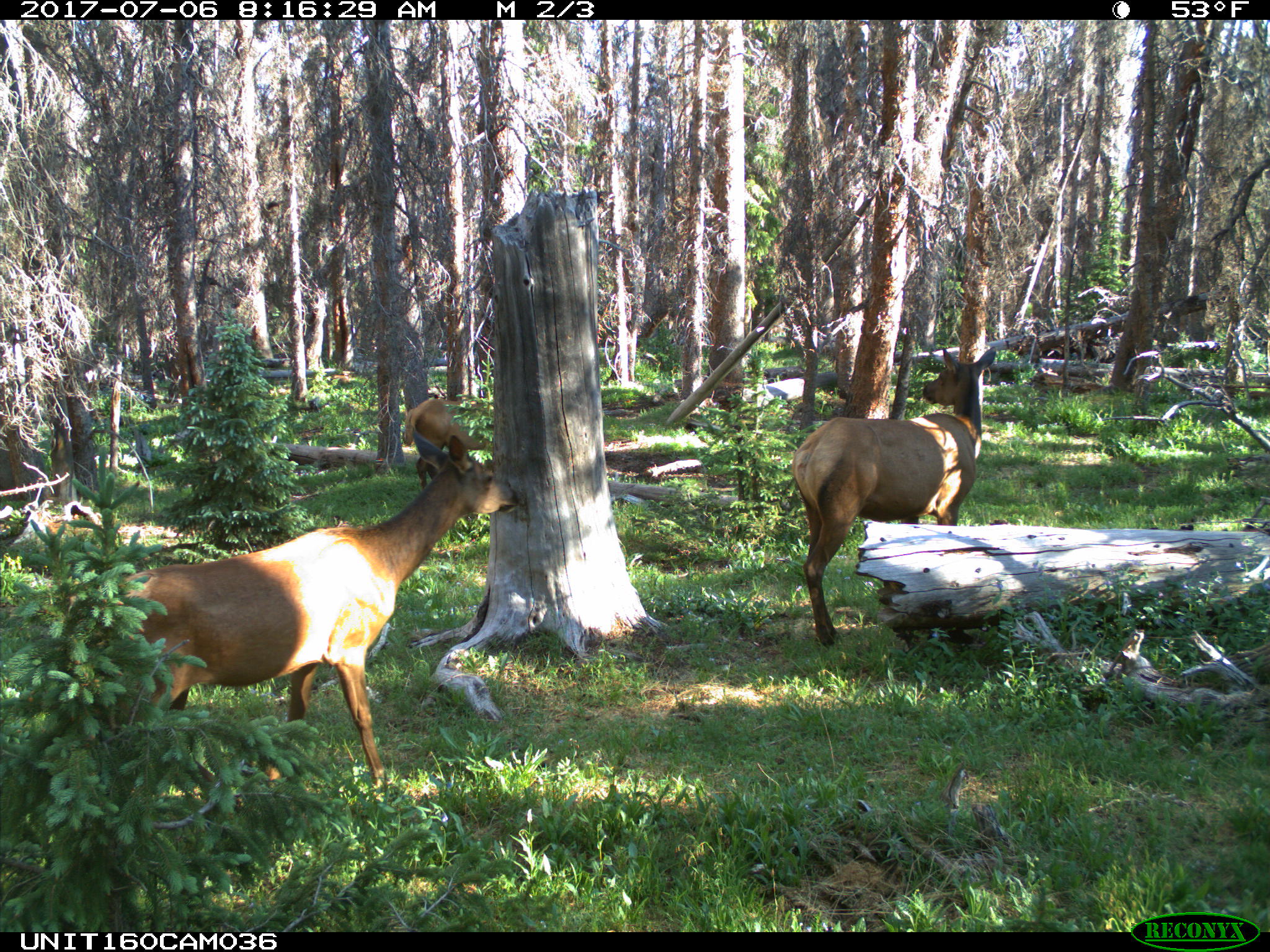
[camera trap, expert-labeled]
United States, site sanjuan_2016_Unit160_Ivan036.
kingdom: Animalia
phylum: Chordata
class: Mammalia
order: Artiodactyla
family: Cervidae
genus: Cervus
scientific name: Cervus elaphus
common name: red deer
Cervus elaphus (red deer).